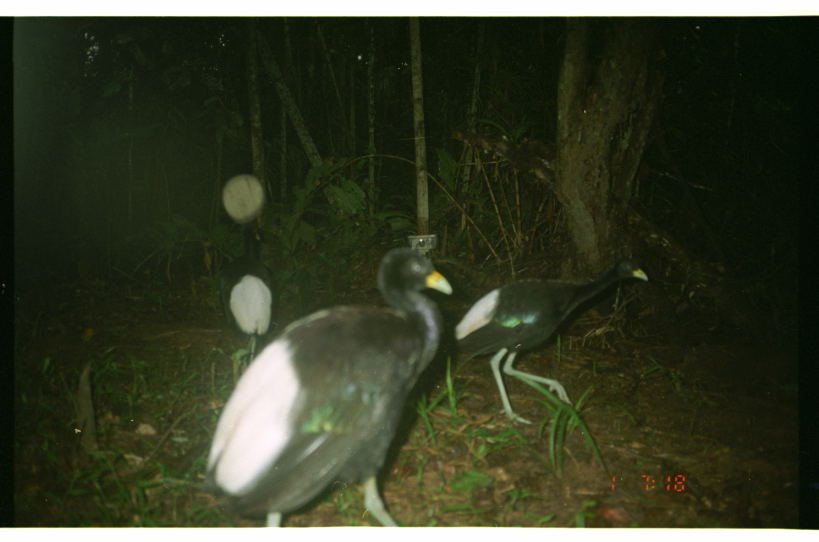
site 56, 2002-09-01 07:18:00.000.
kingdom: Animalia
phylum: Chordata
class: Aves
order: Gruiformes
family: Psophiidae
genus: Psophia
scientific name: Psophia leucoptera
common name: pale-winged trumpeter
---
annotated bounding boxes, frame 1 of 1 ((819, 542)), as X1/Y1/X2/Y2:
psophia leucoptera: 200/244/450/527; 450/254/650/427; 217/222/277/366